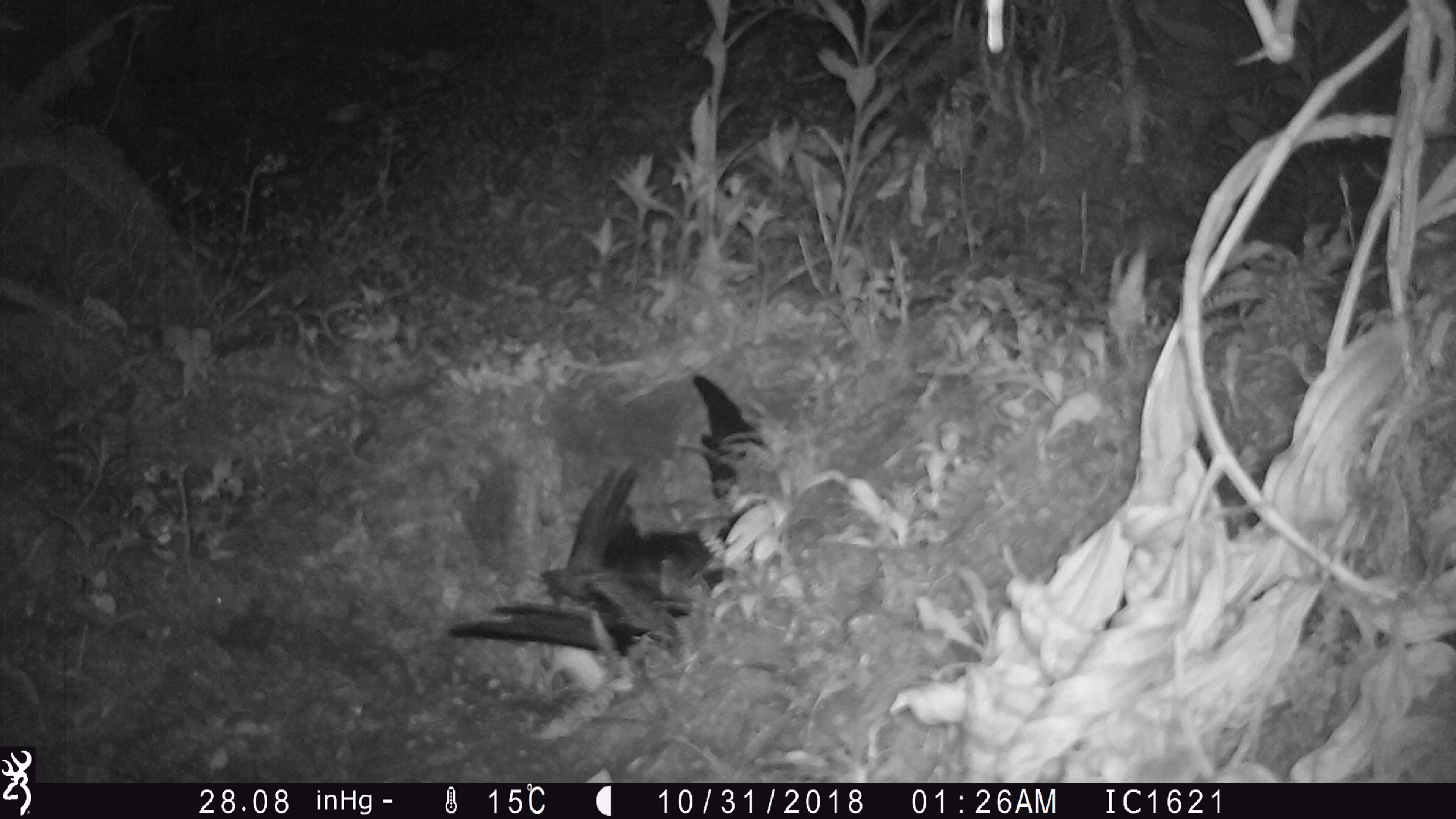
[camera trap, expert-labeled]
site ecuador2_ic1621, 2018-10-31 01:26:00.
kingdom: Animalia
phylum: Chordata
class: Aves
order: Procellariiformes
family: Procellariidae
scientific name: Procellariidae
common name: petrel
Petrel (Procellariidae).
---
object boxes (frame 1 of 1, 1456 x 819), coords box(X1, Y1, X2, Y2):
petrel: box(444, 468, 718, 690)